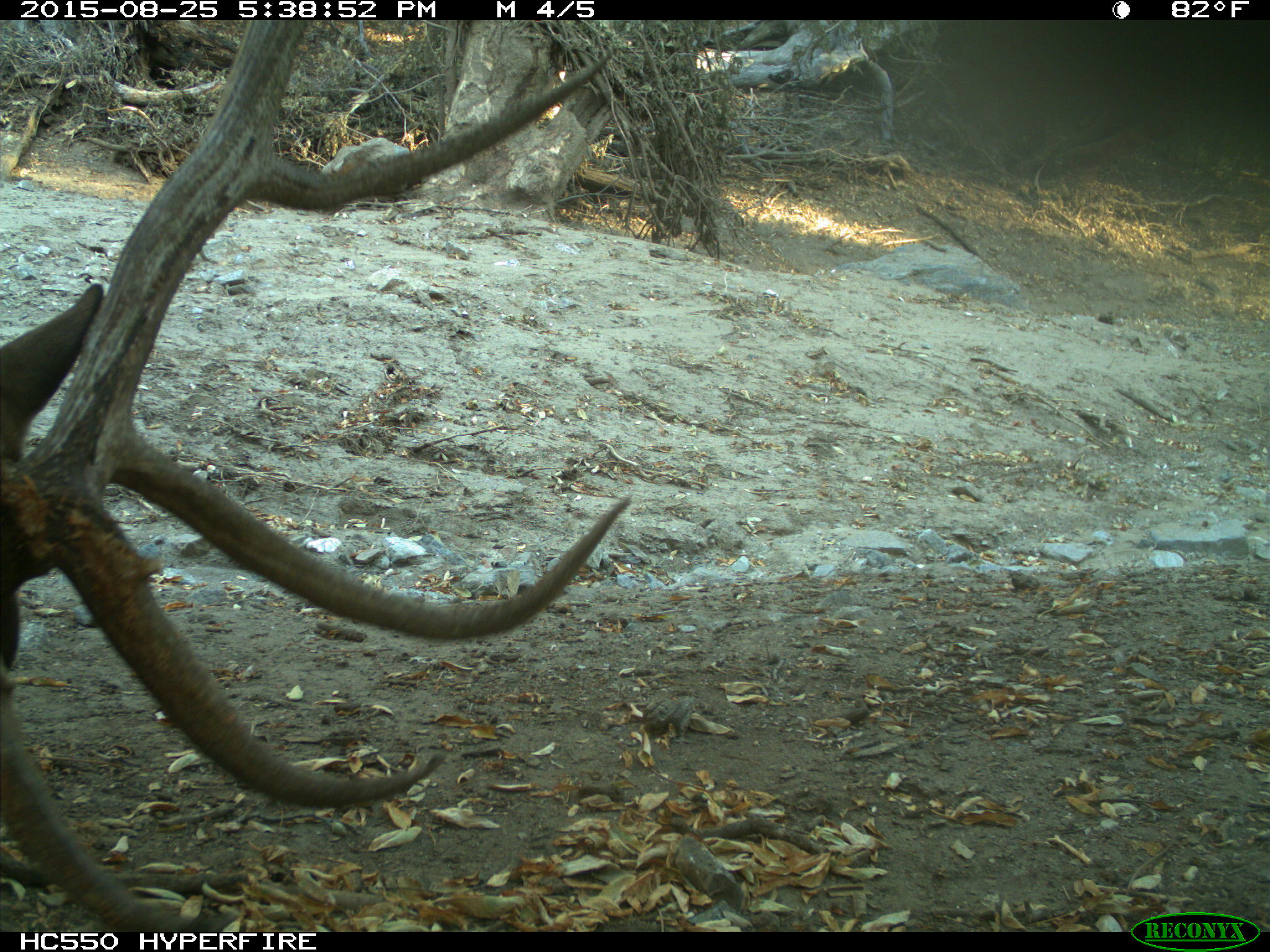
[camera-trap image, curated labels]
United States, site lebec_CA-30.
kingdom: Animalia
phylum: Chordata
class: Mammalia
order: Artiodactyla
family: Cervidae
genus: Cervus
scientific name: Cervus canadensis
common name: elk